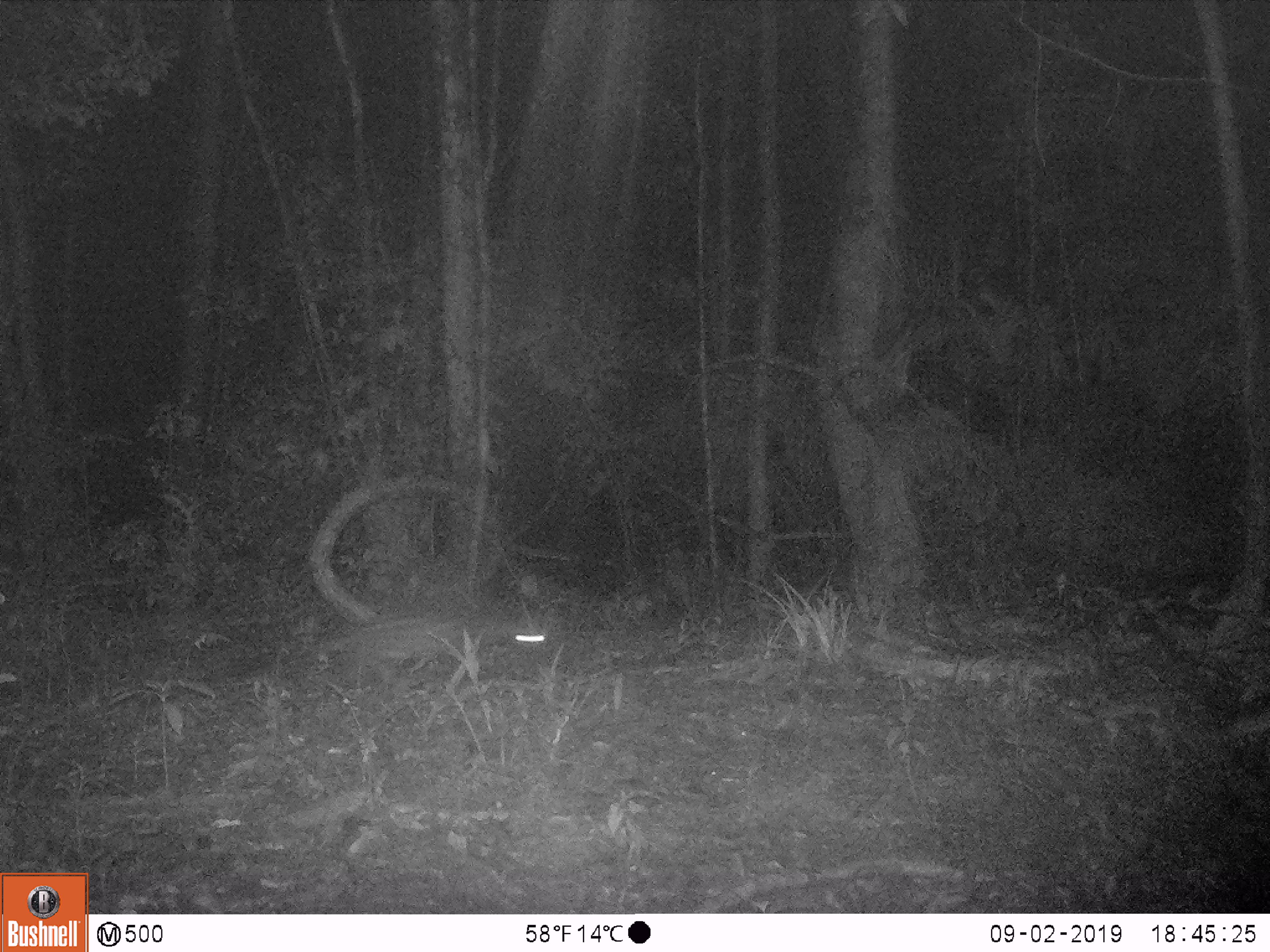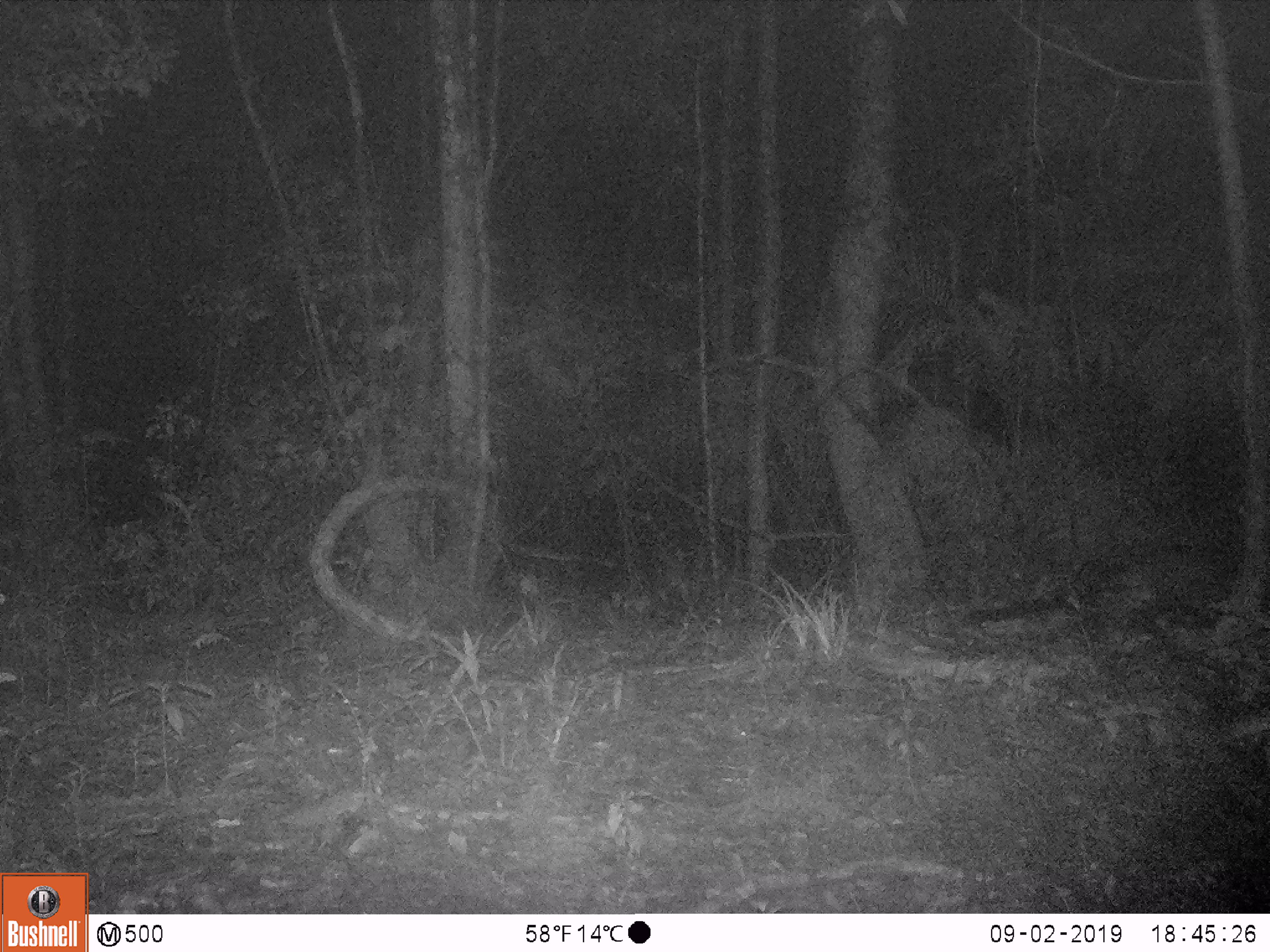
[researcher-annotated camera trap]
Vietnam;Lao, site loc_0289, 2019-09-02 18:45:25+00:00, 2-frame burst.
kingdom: Animalia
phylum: Chordata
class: Mammalia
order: Carnivora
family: Viverridae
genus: Paradoxurus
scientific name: Paradoxurus hermaphroditus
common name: common palm civet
Common palm civet (Paradoxurus hermaphroditus). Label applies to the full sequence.